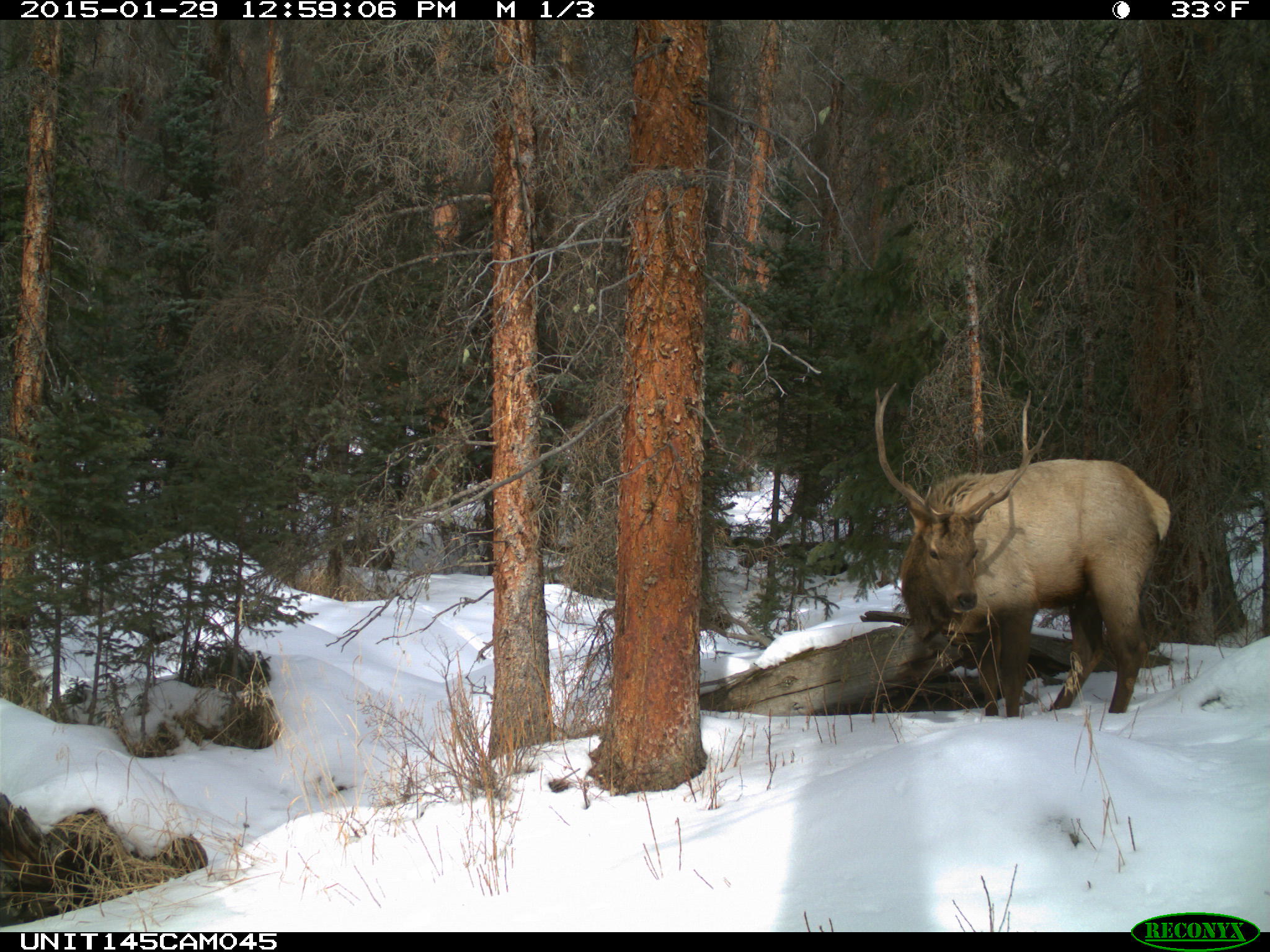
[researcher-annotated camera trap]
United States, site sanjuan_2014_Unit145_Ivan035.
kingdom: Animalia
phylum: Chordata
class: Mammalia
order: Artiodactyla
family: Cervidae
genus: Cervus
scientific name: Cervus elaphus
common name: red deer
Cervus elaphus (red deer).